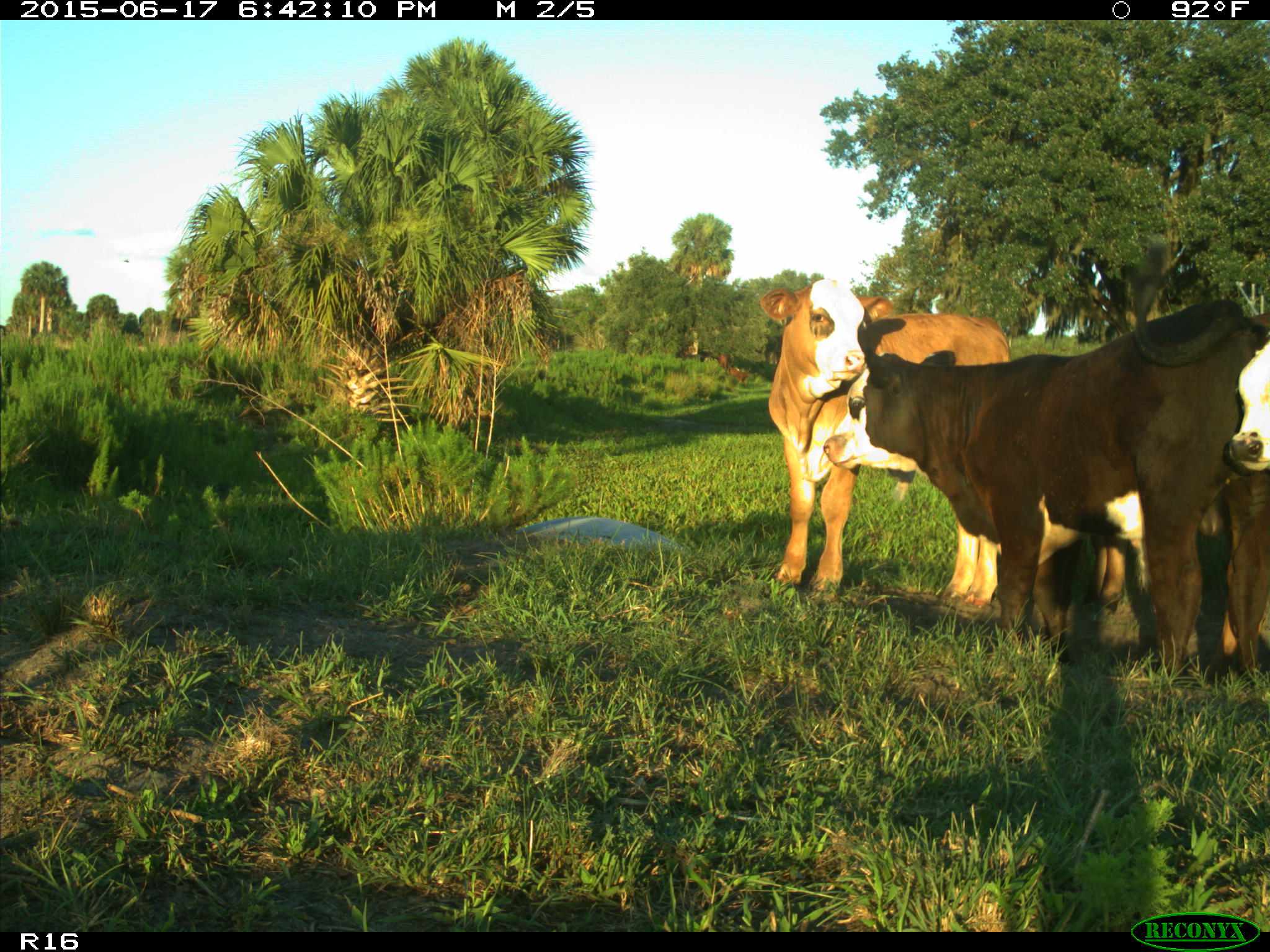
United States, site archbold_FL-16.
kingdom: Animalia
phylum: Chordata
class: Mammalia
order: Artiodactyla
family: Bovidae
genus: Bos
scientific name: Bos taurus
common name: domestic cow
Bos taurus (domestic cow).